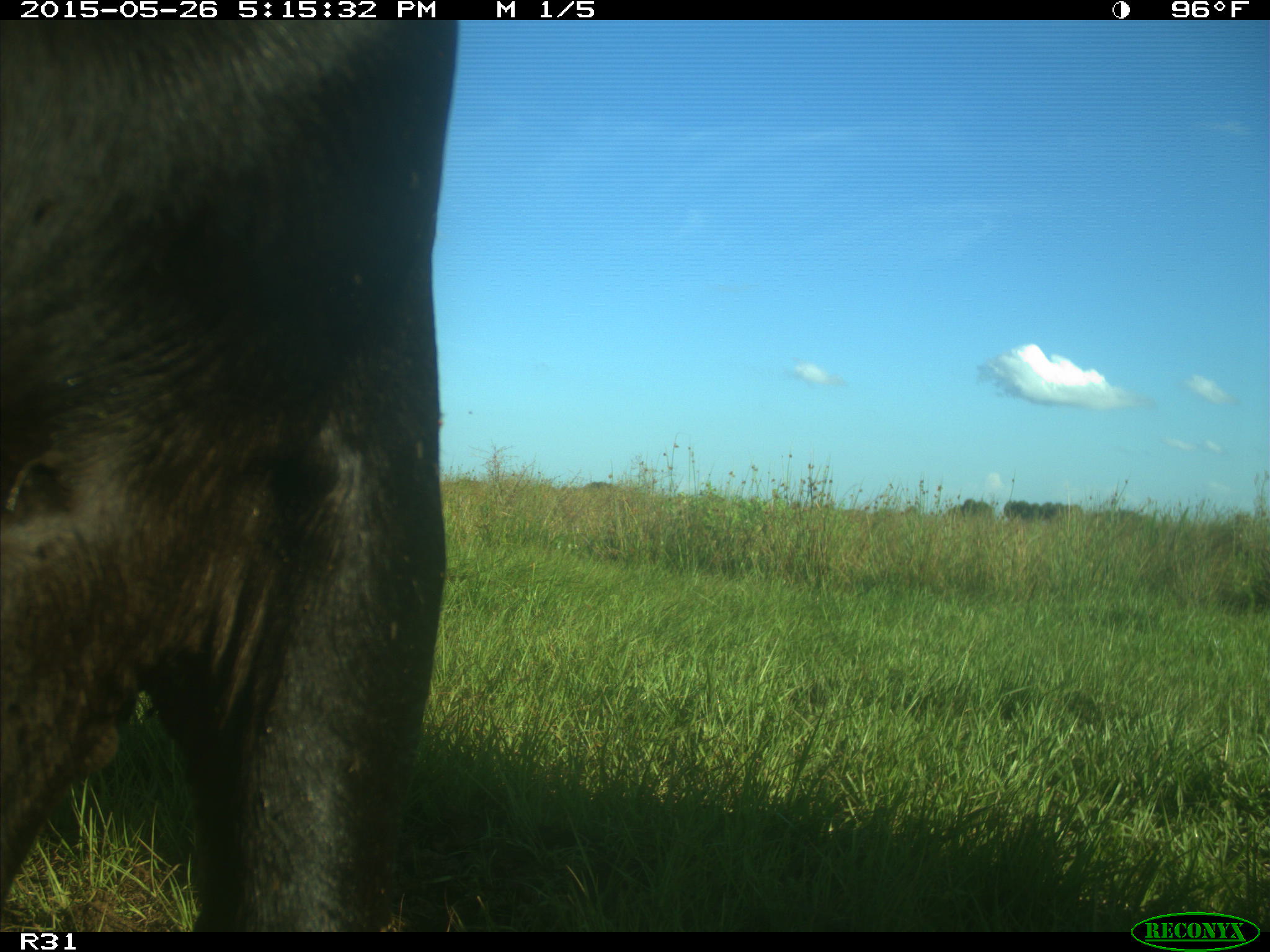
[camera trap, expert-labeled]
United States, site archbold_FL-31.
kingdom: Animalia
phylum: Chordata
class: Mammalia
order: Artiodactyla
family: Bovidae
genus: Bos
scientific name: Bos taurus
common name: domestic cow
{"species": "Bos taurus (domestic cow)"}